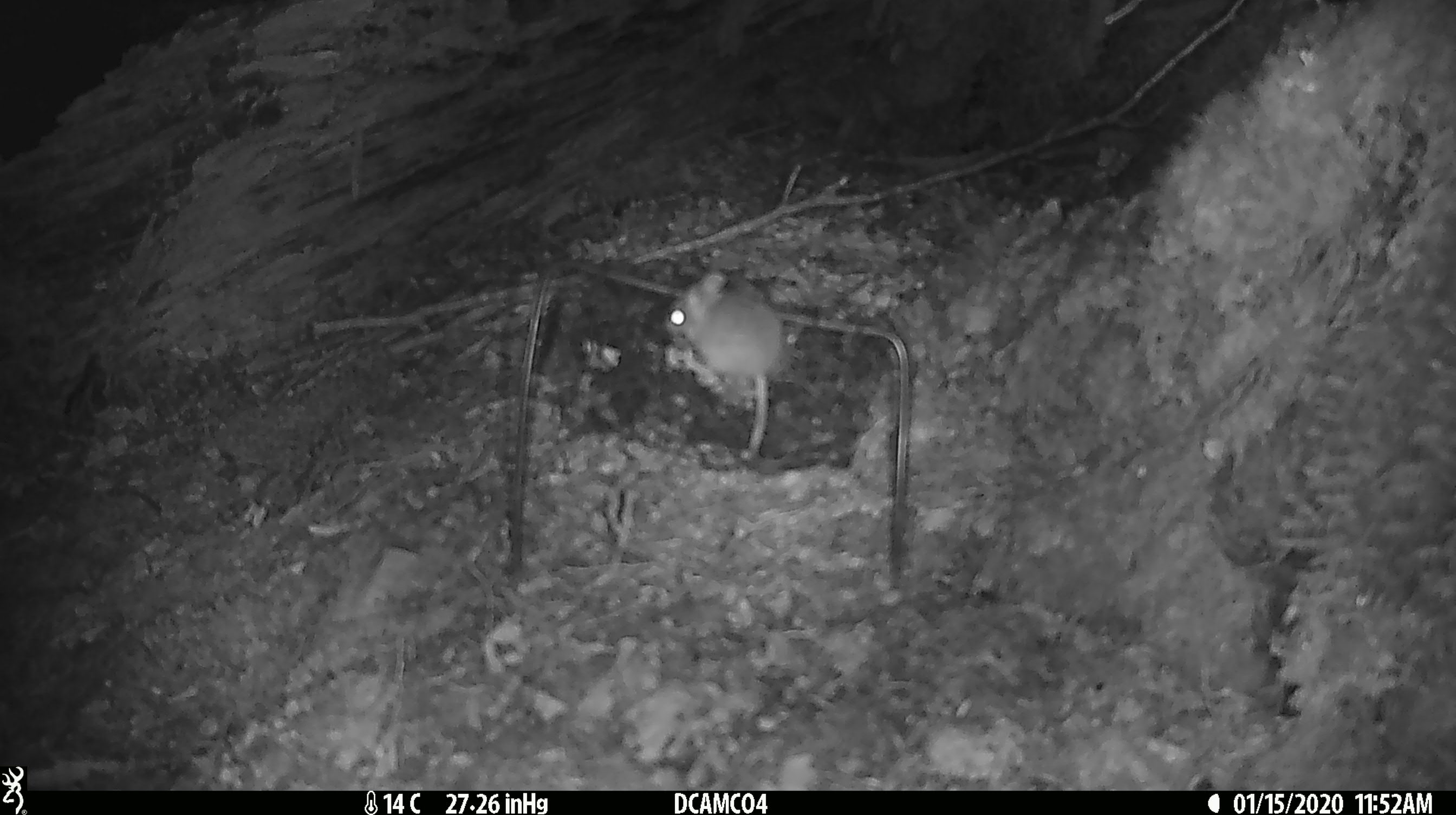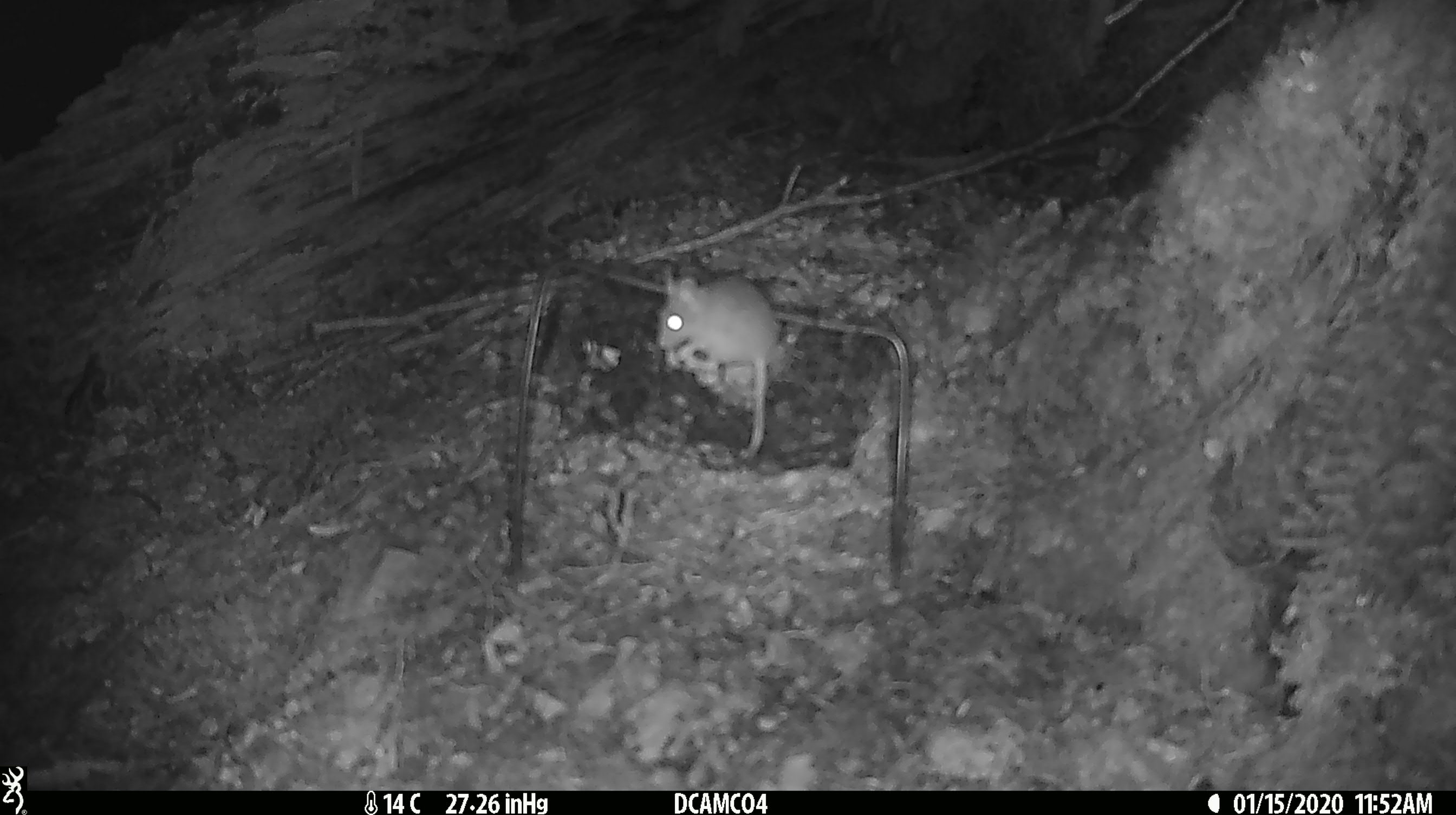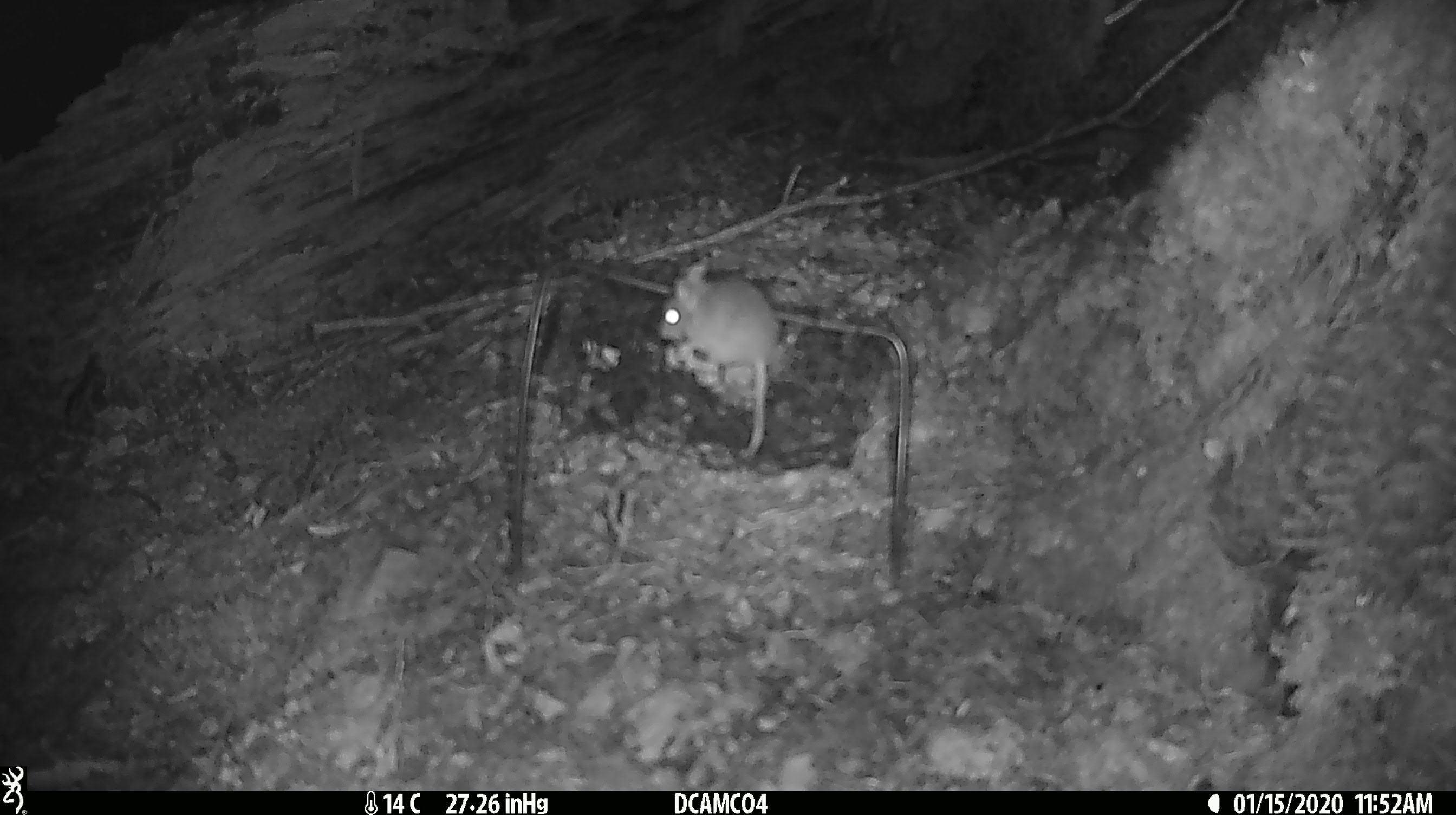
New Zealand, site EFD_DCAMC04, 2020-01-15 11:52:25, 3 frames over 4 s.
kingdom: Animalia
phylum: Chordata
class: Mammalia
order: Rodentia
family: Muridae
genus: Mus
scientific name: Mus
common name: mouse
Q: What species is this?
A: Mouse (Mus).